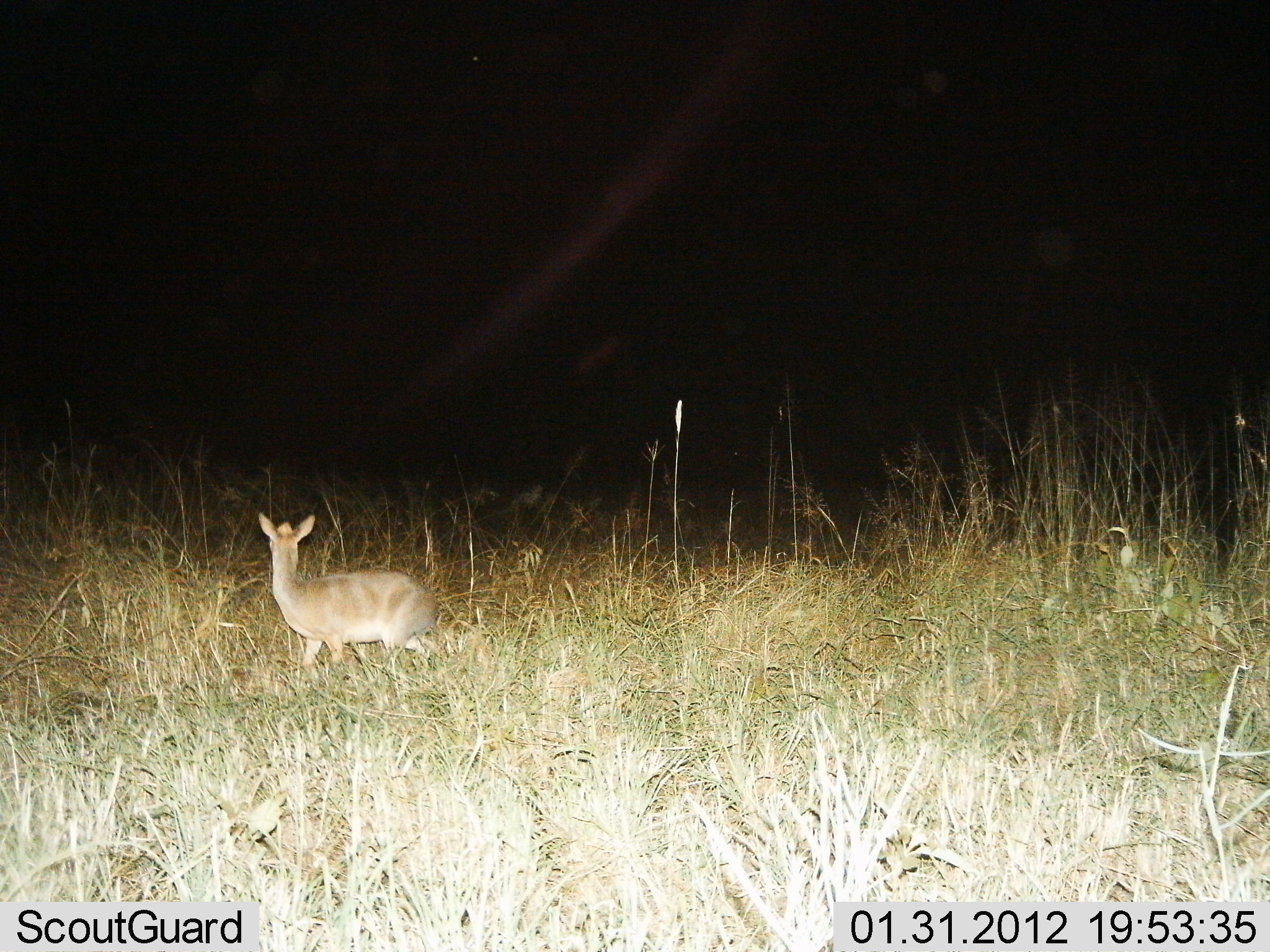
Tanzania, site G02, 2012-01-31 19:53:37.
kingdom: Animalia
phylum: Chordata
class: Mammalia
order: Artiodactyla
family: Bovidae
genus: Madoqua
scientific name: Madoqua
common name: dikdik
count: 1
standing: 100%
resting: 0%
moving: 0%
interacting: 0%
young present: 0%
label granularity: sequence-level